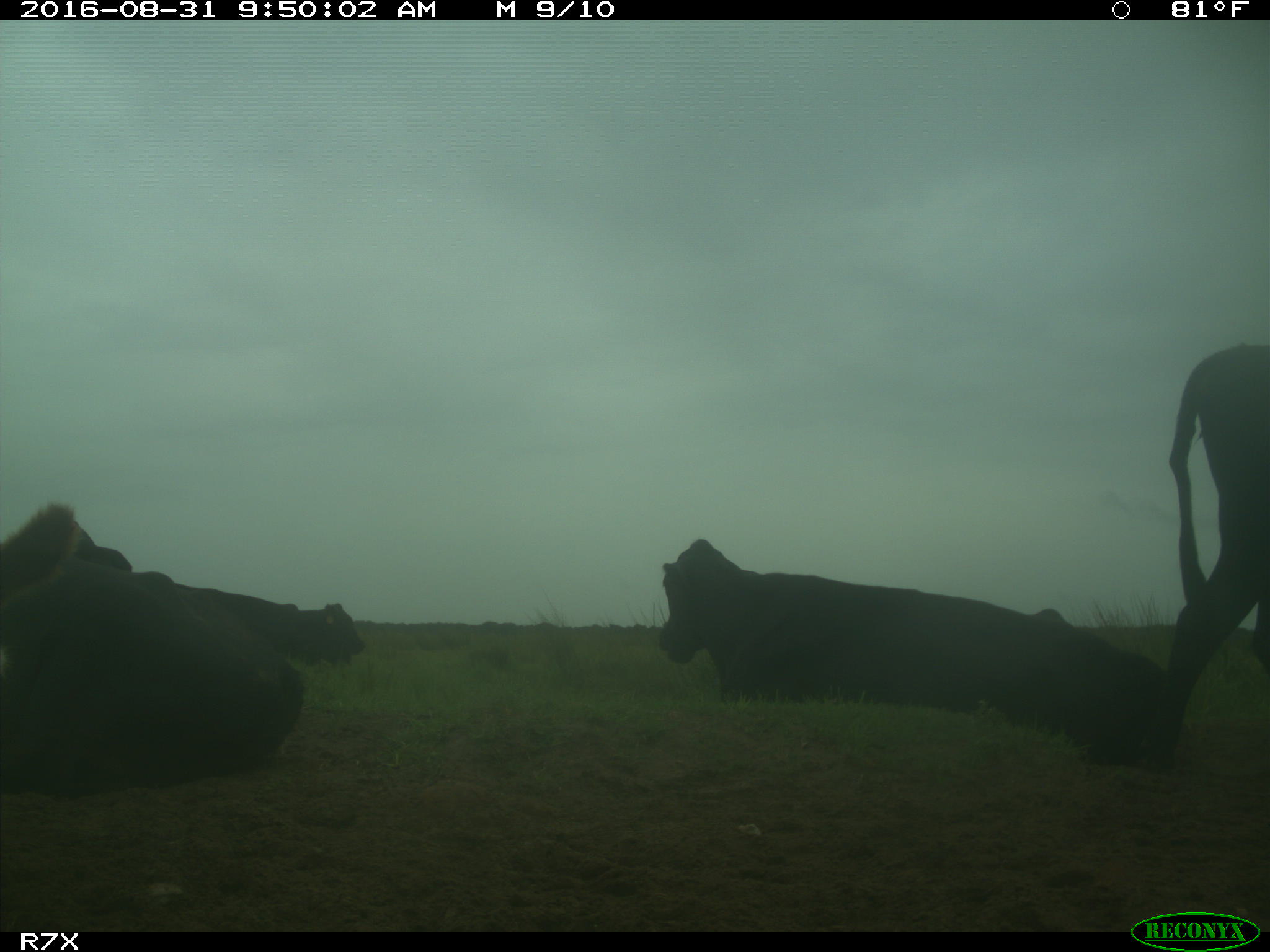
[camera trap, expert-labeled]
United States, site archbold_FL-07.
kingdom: Animalia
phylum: Chordata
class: Mammalia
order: Artiodactyla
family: Bovidae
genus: Bos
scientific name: Bos taurus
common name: domestic cow